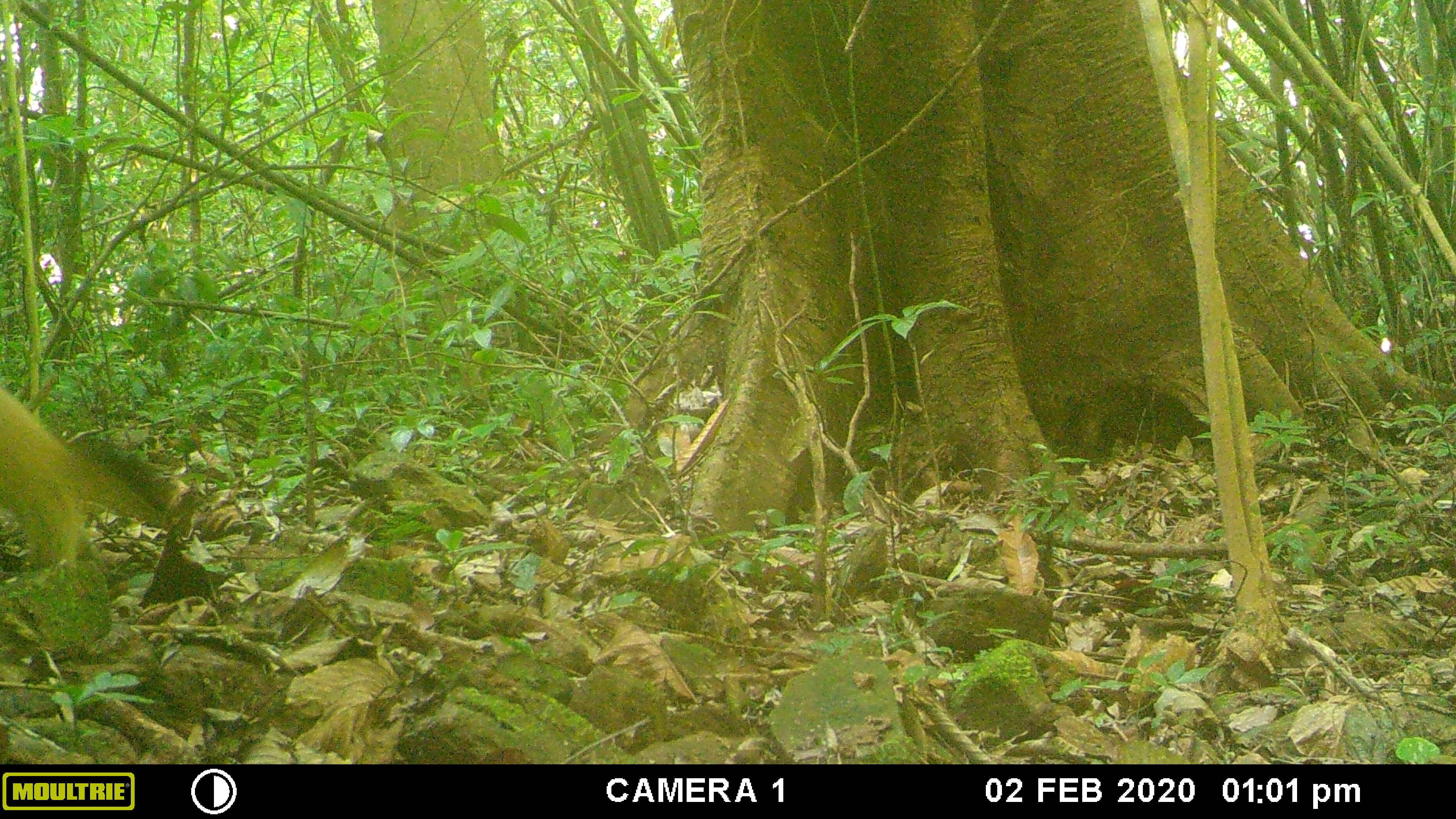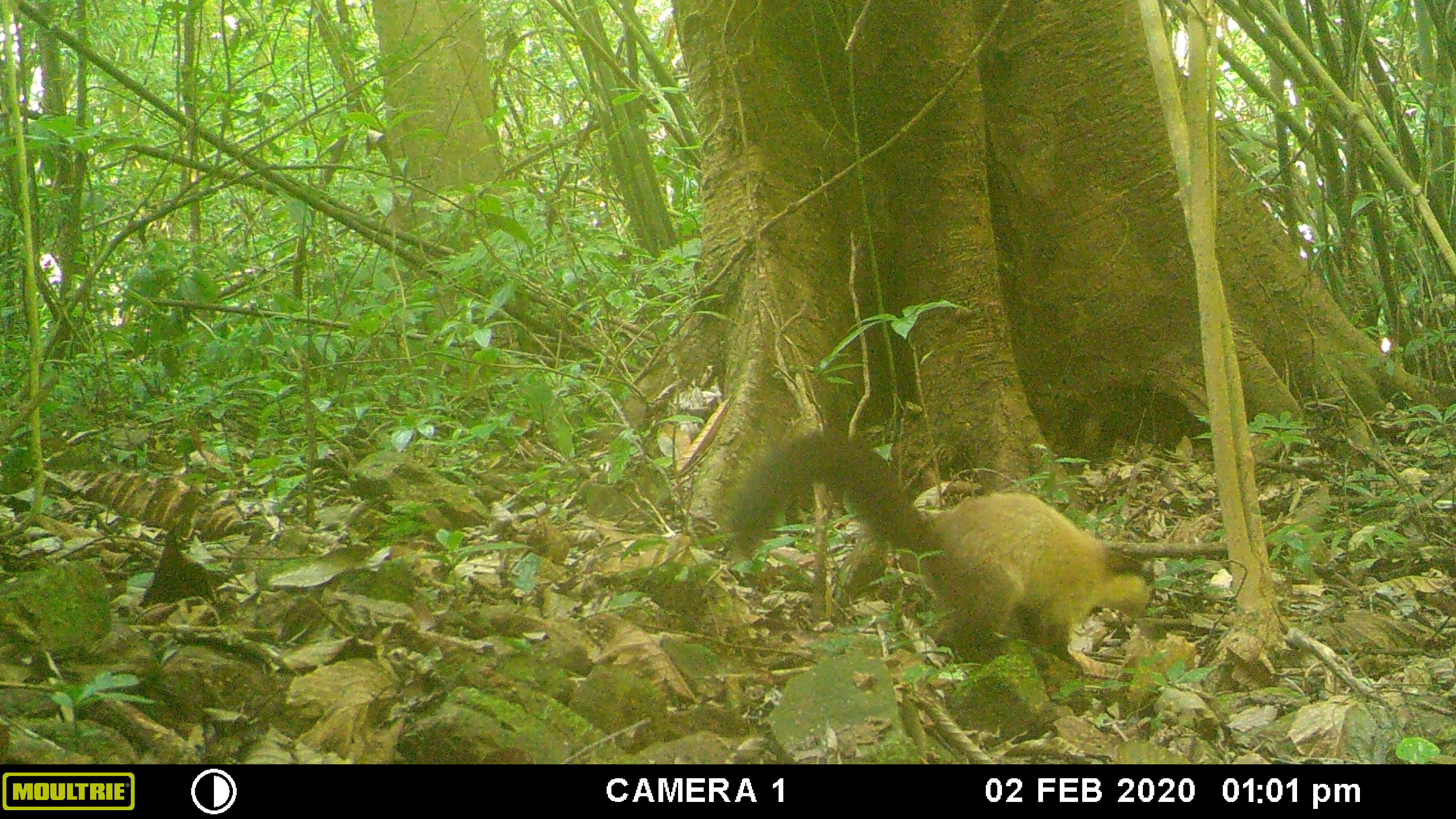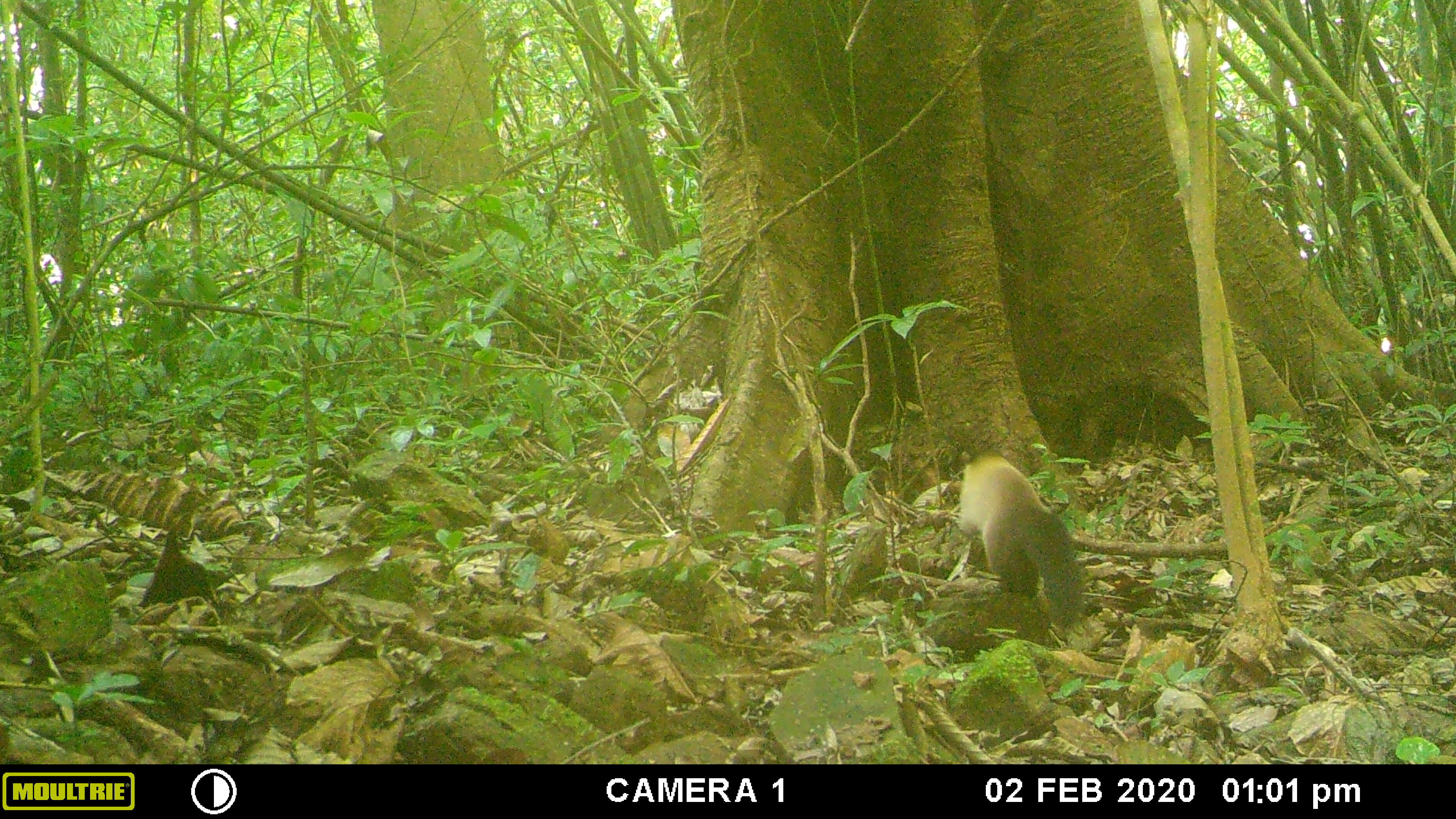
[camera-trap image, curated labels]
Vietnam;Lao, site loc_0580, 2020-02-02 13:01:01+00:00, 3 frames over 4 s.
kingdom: Animalia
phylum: Chordata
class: Mammalia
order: Carnivora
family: Mustelidae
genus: Martes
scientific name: Martes flavigula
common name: yellow-throated marten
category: yellow throated marten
Yellow throated marten (yellow-throated marten) (Martes flavigula). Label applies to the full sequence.